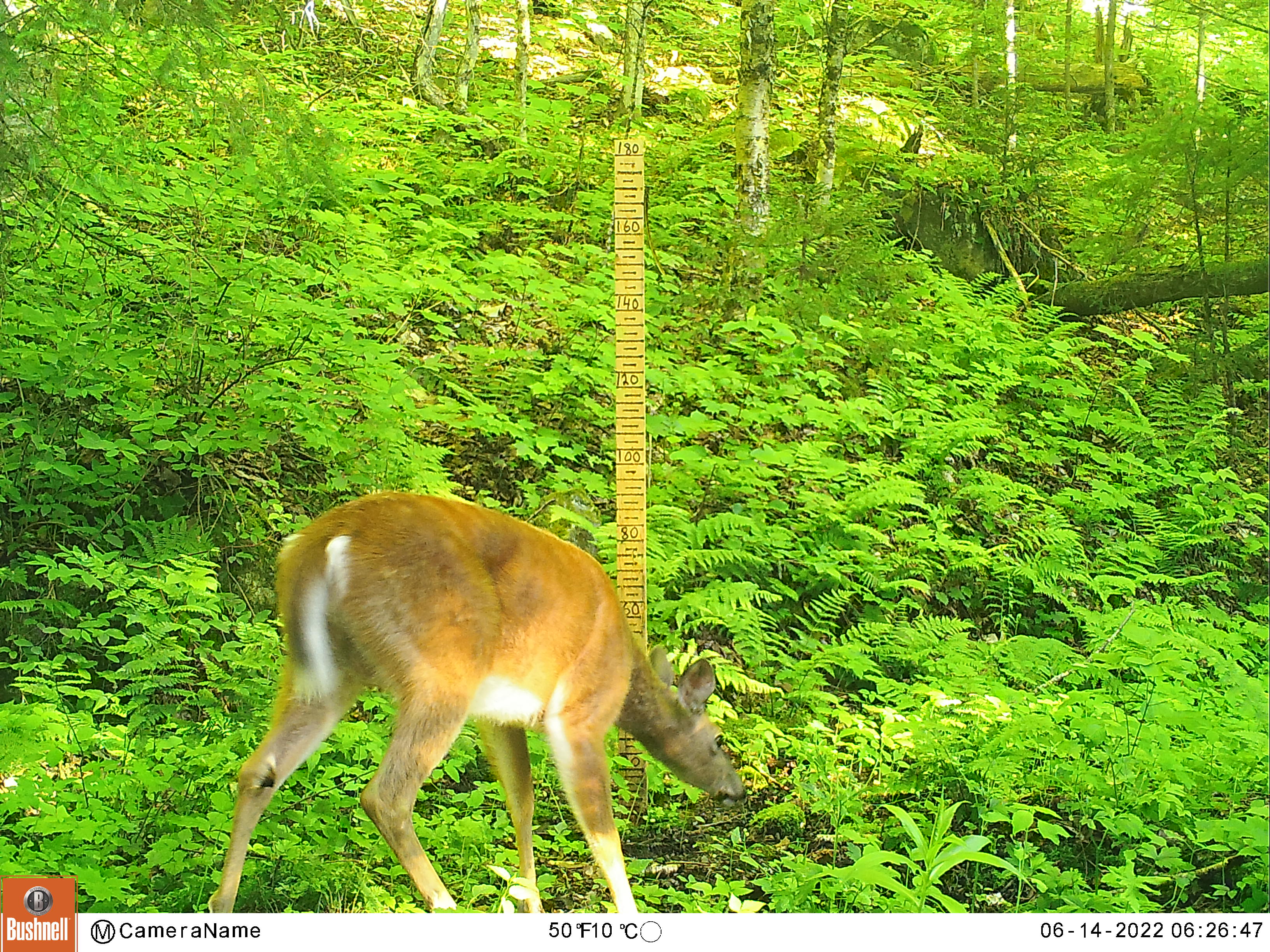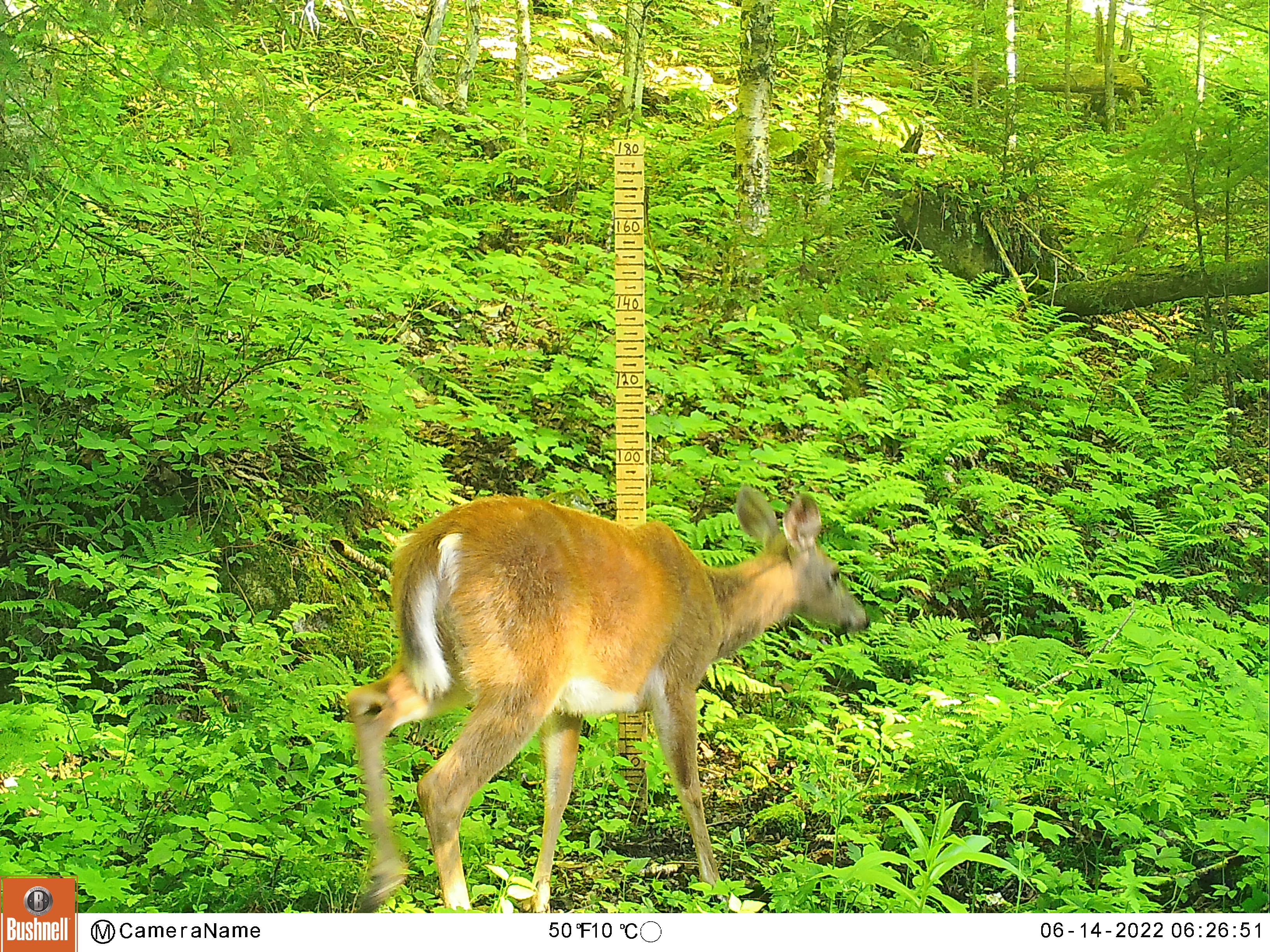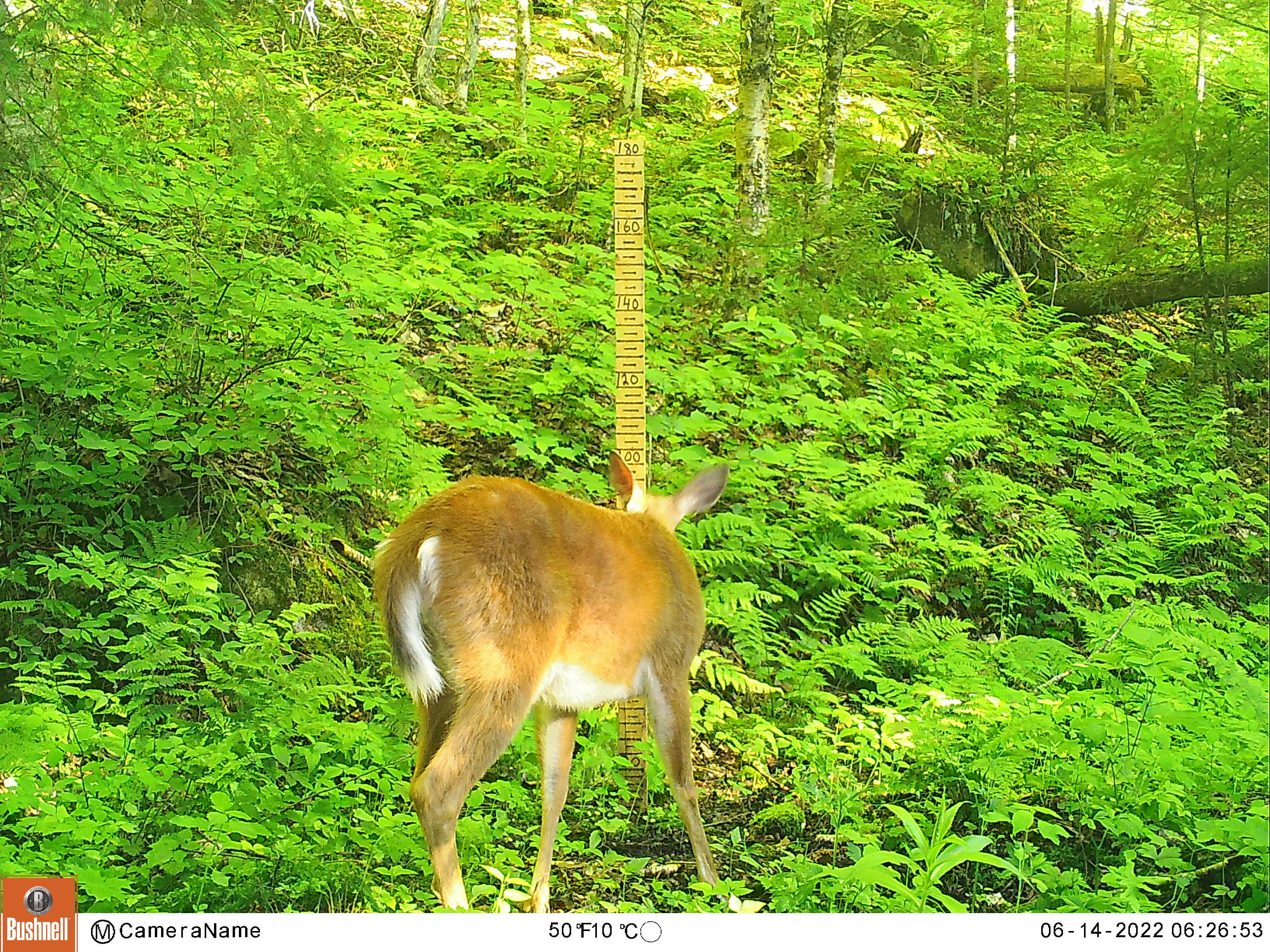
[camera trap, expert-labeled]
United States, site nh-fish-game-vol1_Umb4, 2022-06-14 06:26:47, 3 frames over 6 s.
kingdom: Animalia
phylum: Chordata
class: Mammalia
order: Artiodactyla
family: Cervidae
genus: Odocoileus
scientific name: Odocoileus virginianus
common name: white-tailed deer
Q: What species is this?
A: White-tailed deer (Odocoileus virginianus).